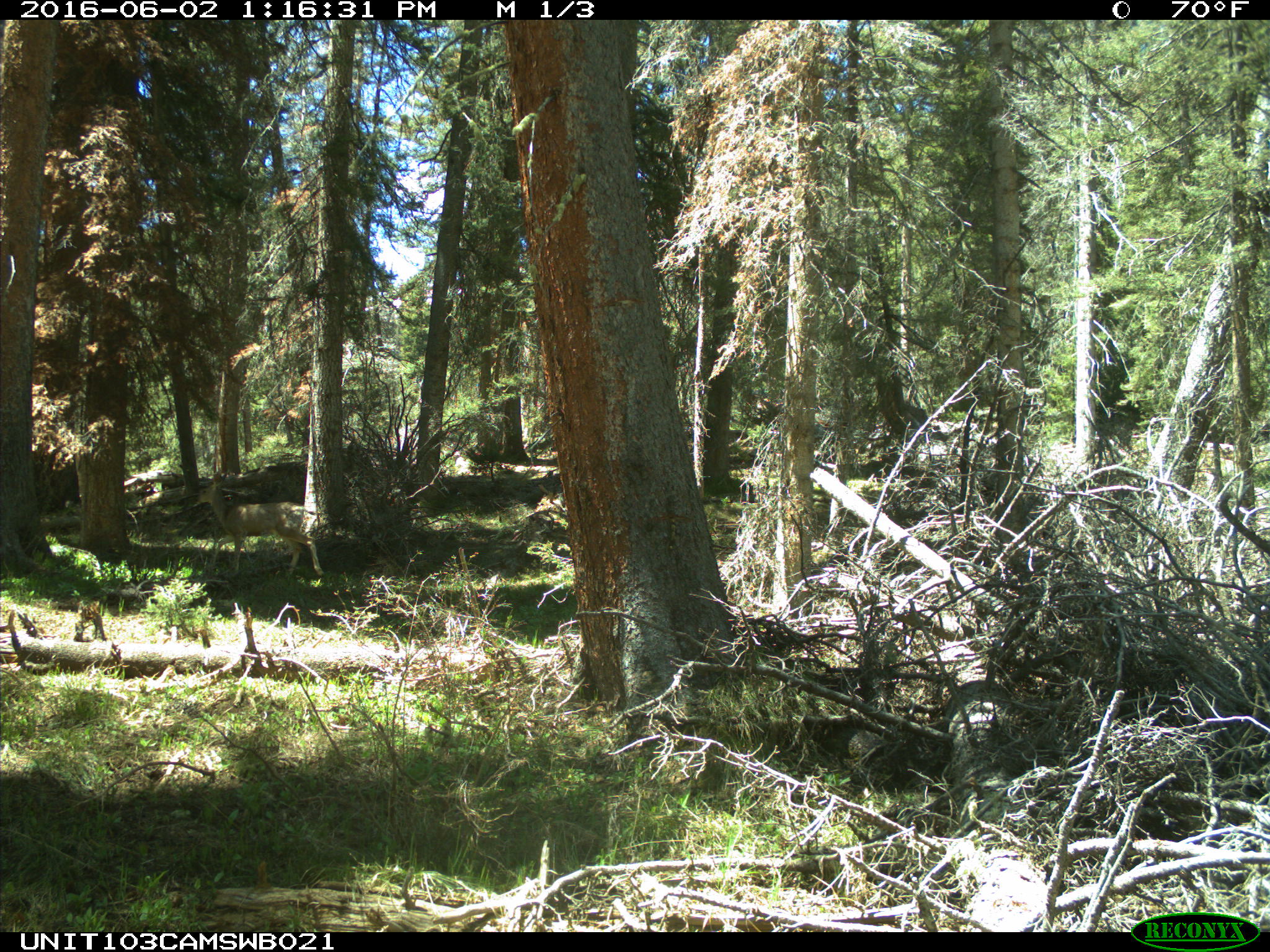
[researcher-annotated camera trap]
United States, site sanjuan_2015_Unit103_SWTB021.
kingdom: Animalia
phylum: Chordata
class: Mammalia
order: Artiodactyla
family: Cervidae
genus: Odocoileus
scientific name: Odocoileus hemionus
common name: mule deer